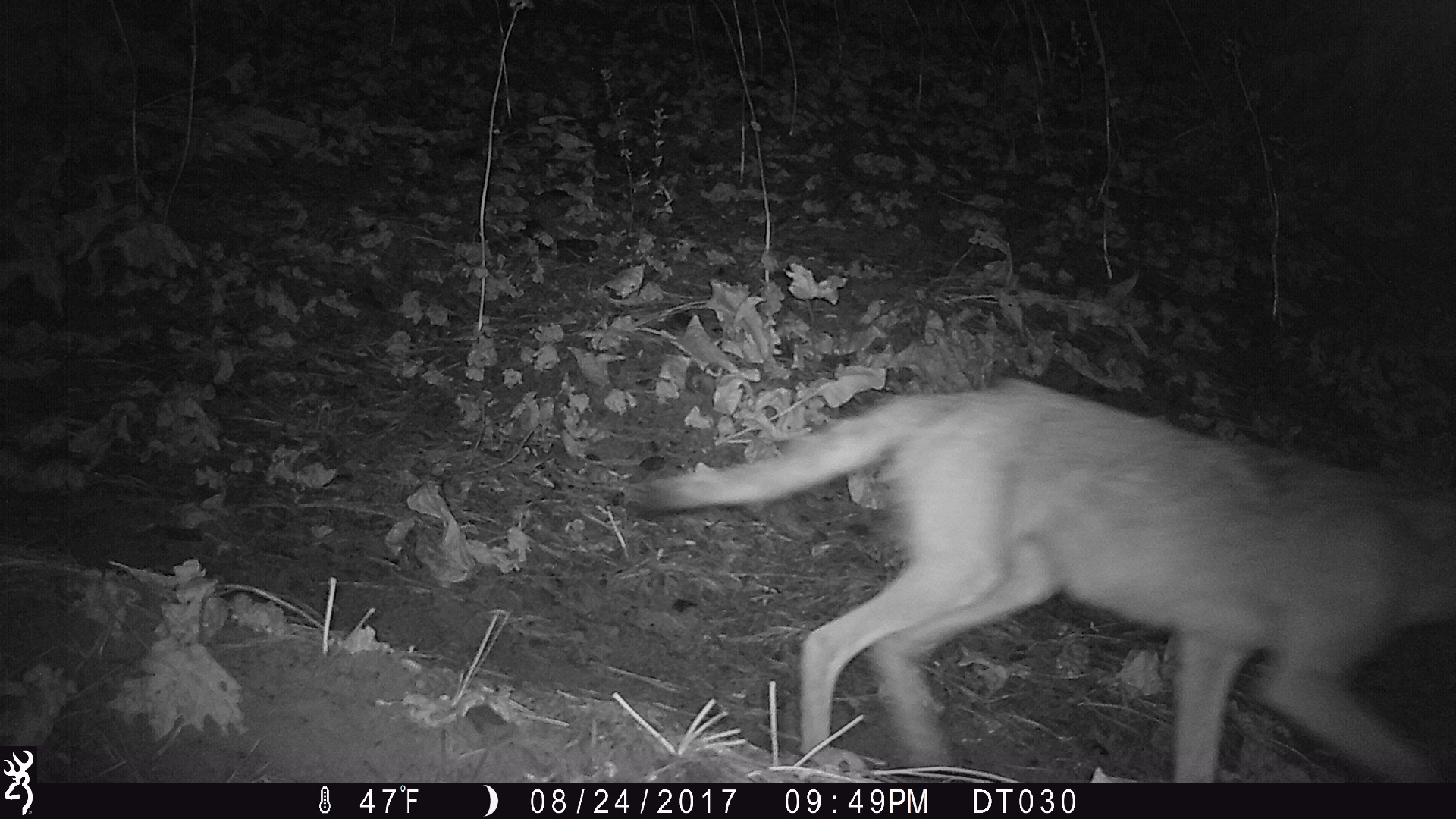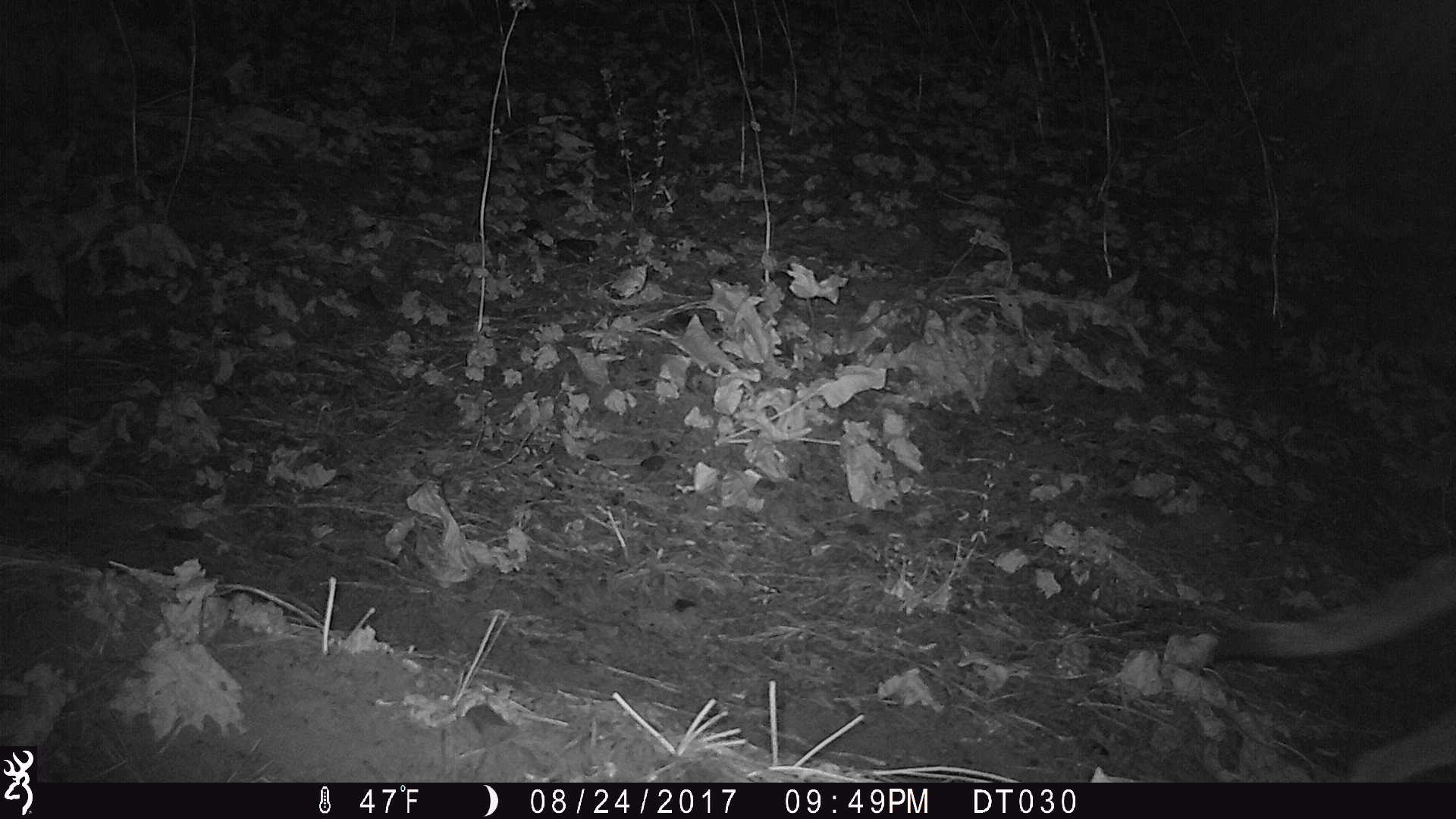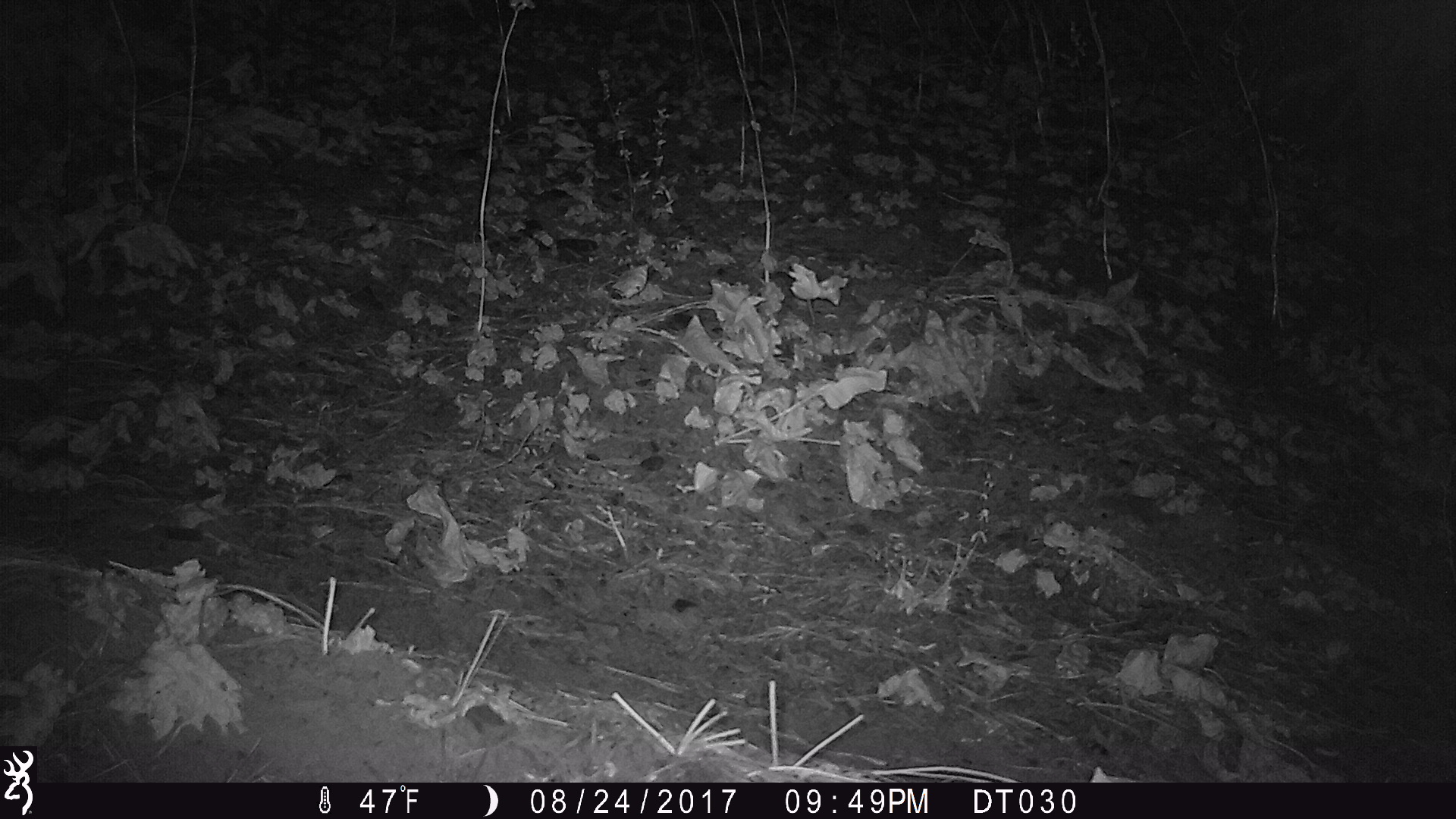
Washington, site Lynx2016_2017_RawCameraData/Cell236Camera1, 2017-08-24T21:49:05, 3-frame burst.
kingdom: Animalia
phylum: Chordata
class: Mammalia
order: Carnivora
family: Canidae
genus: Canis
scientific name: Canis latrans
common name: coyote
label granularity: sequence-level